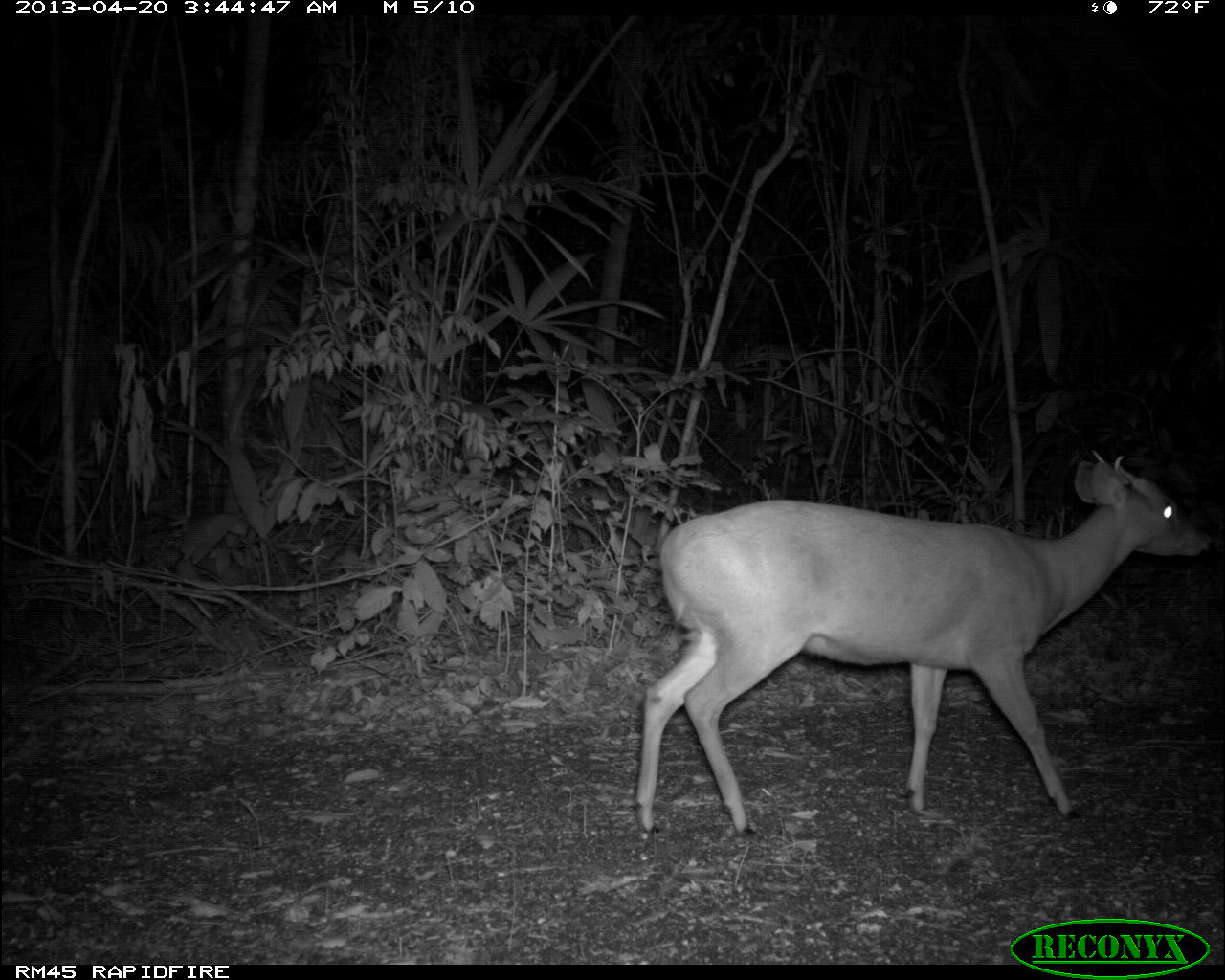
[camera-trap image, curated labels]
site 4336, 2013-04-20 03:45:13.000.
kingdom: Animalia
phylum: Chordata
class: Mammalia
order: Artiodactyla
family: Cervidae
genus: Mazama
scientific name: Mazama temama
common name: central american red brocket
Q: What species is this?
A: Mazama temama (central american red brocket).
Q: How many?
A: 1.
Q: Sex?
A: Male.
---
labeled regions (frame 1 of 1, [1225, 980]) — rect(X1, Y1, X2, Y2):
mazama temama: rect(633, 447, 1214, 840)